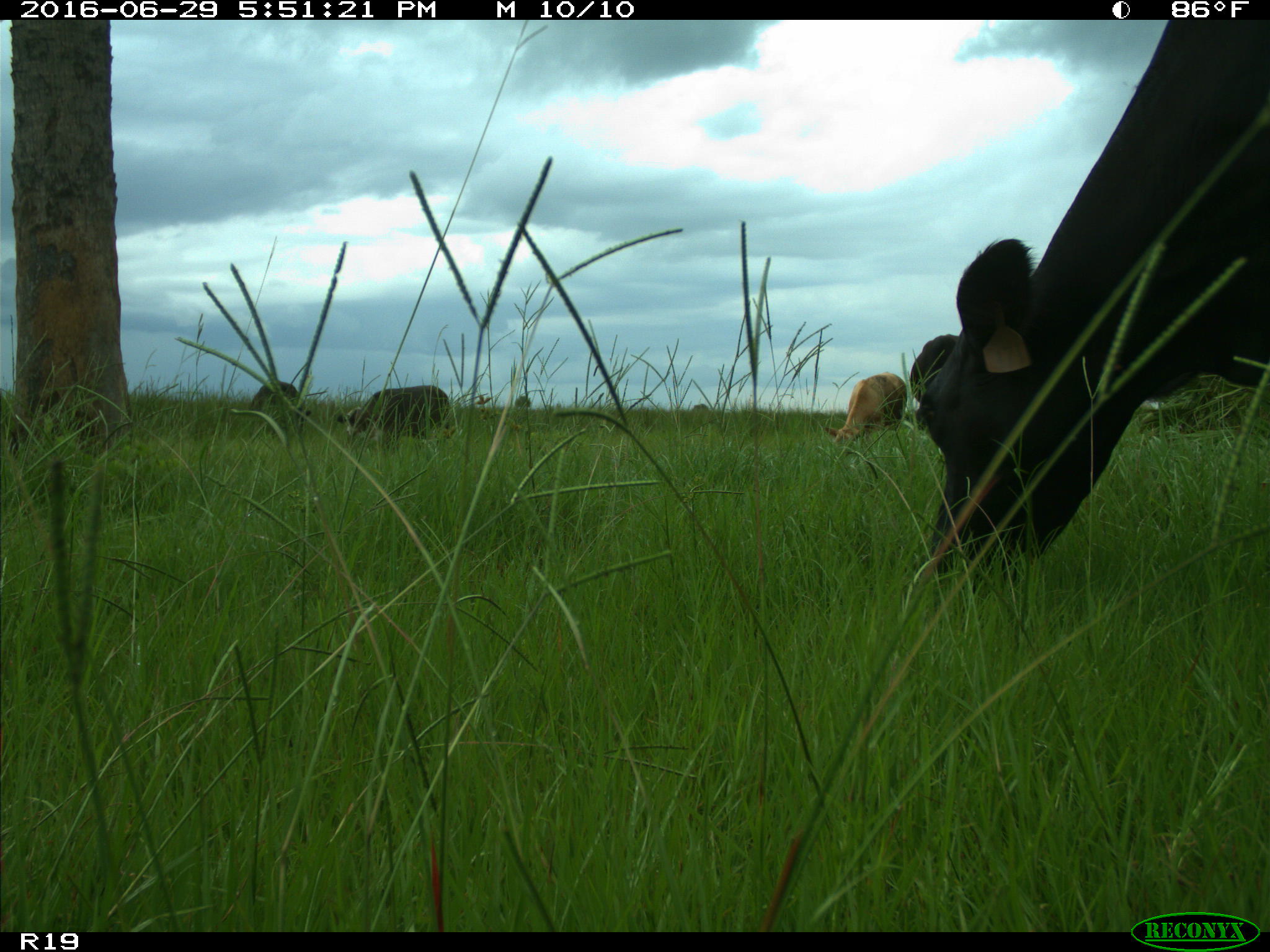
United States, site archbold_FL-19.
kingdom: Animalia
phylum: Chordata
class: Mammalia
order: Artiodactyla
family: Bovidae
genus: Bos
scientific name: Bos taurus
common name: domestic cow